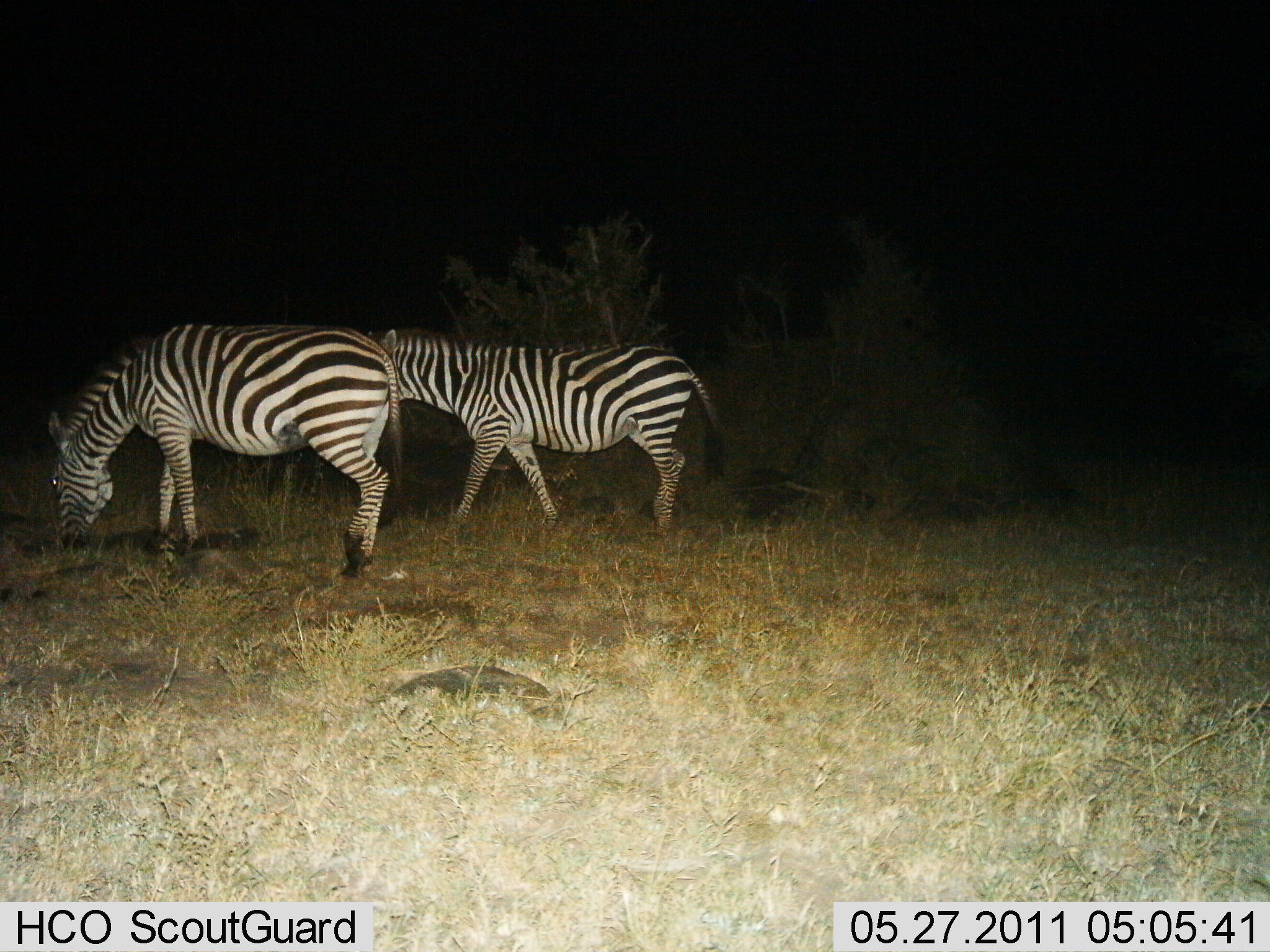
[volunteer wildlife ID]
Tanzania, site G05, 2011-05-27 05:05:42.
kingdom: Animalia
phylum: Chordata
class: Mammalia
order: Perissodactyla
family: Equidae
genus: Equus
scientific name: Equus quagga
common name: plains zebra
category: zebra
Zebra (plains zebra) (Equus quagga), count 2. Behavior (volunteer vote fractions): standing 42%, resting 0%, moving 58%, interacting 0%. Young present (vote fraction): 0%. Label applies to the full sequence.